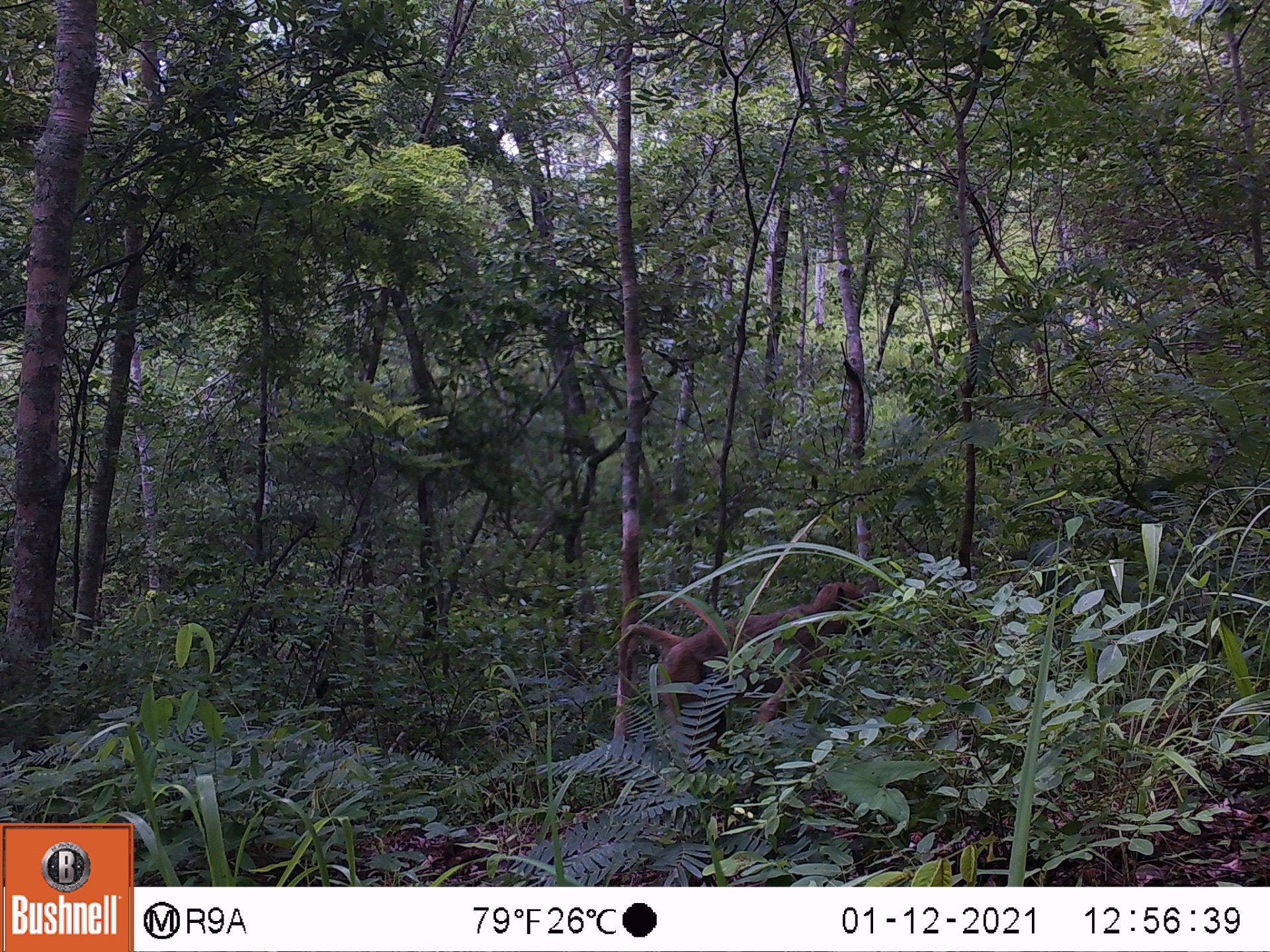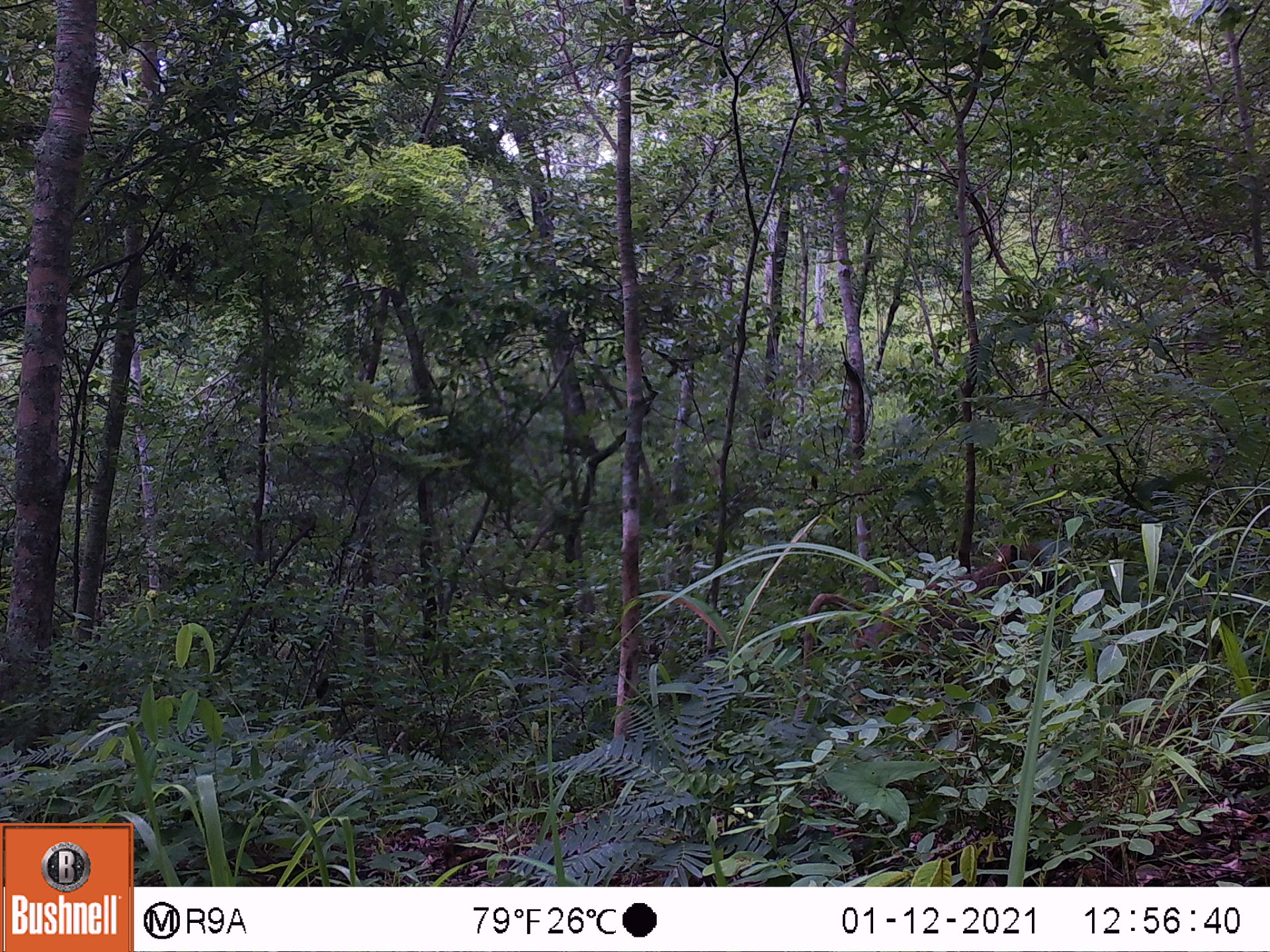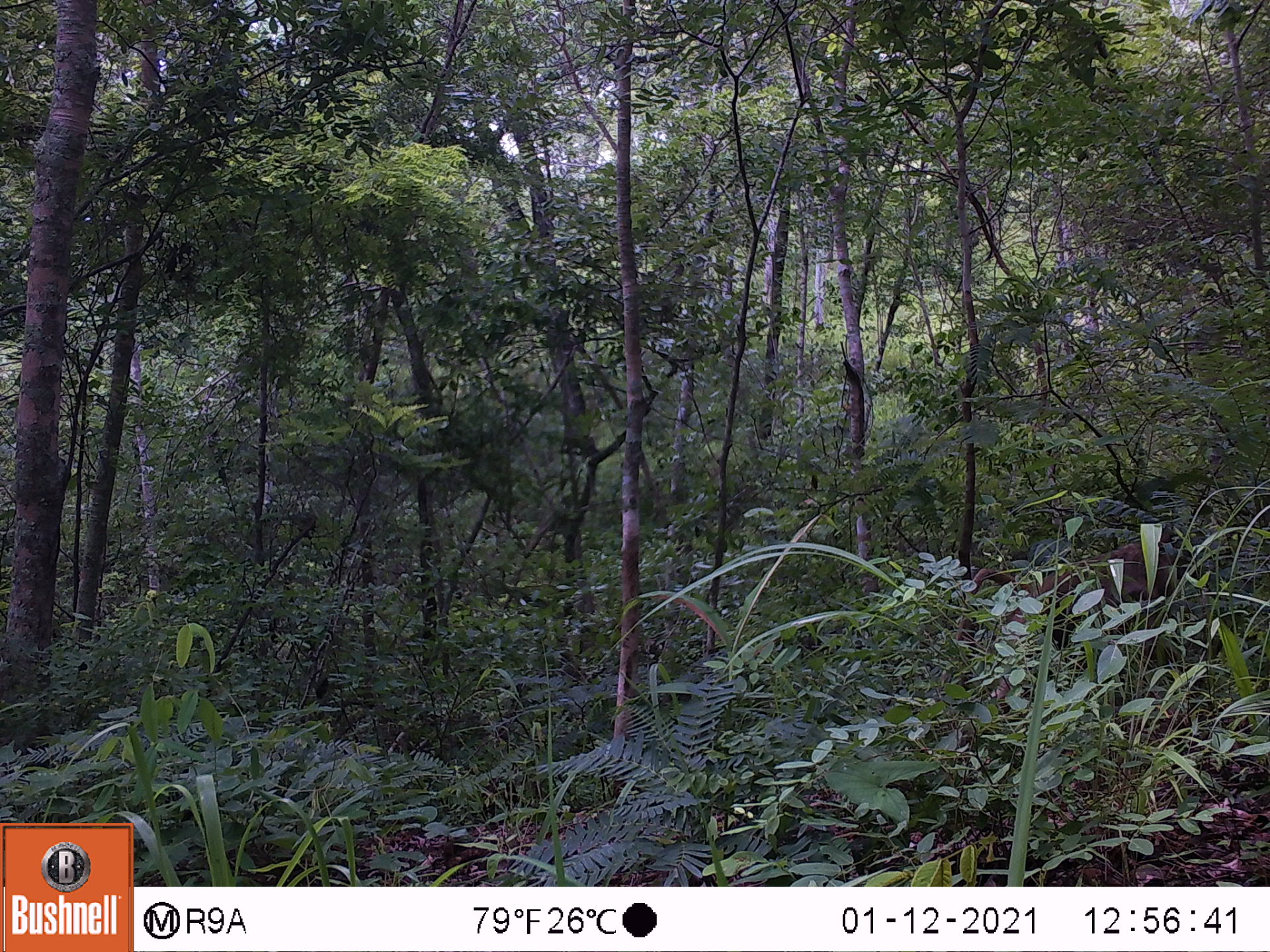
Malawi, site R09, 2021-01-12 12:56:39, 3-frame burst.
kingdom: Animalia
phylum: Chordata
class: Mammalia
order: Primates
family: Cercopithecidae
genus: Papio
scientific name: Papio cynocephalus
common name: yellow baboon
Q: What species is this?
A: Yellow baboon (Papio cynocephalus).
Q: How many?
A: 1.